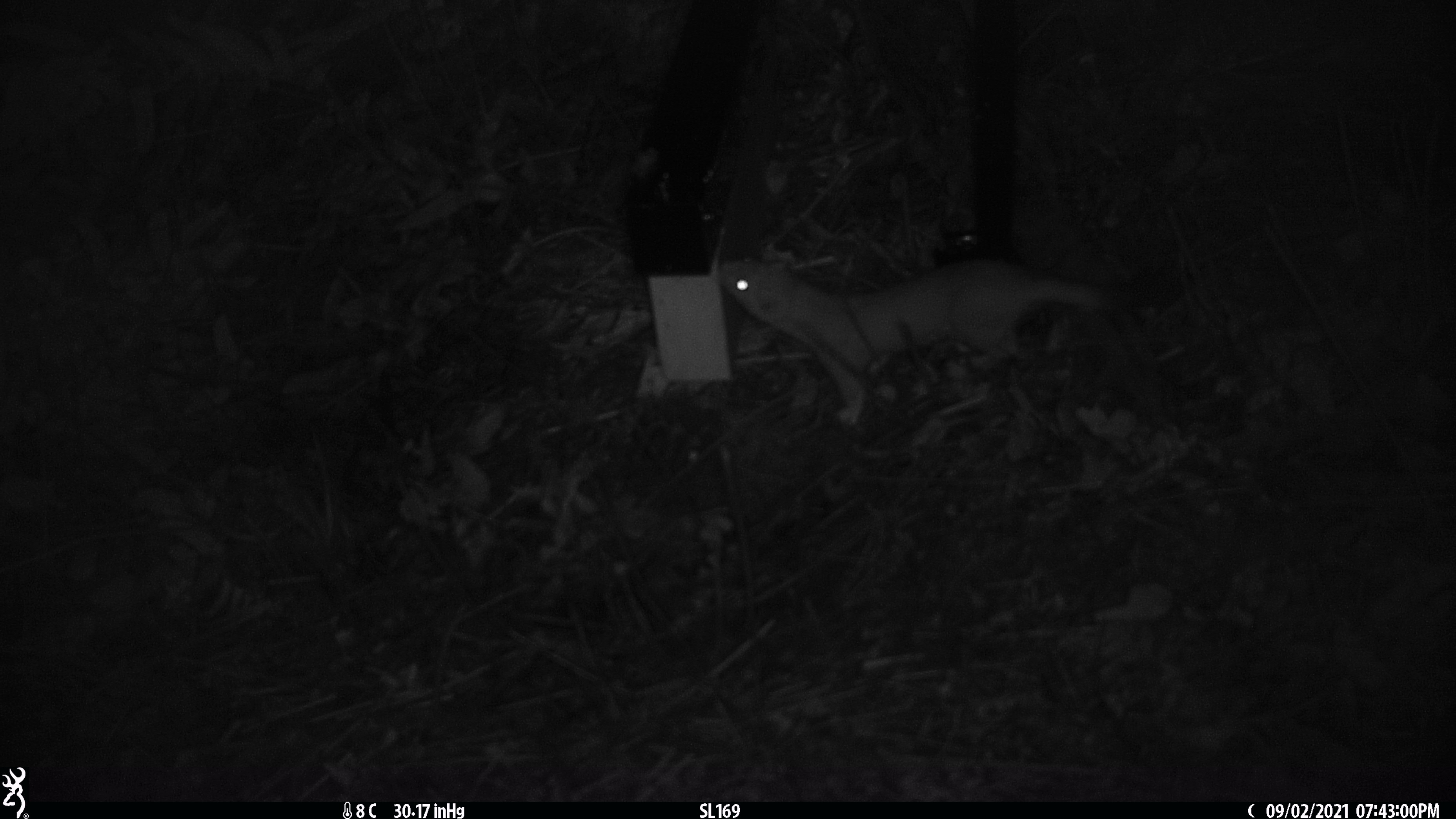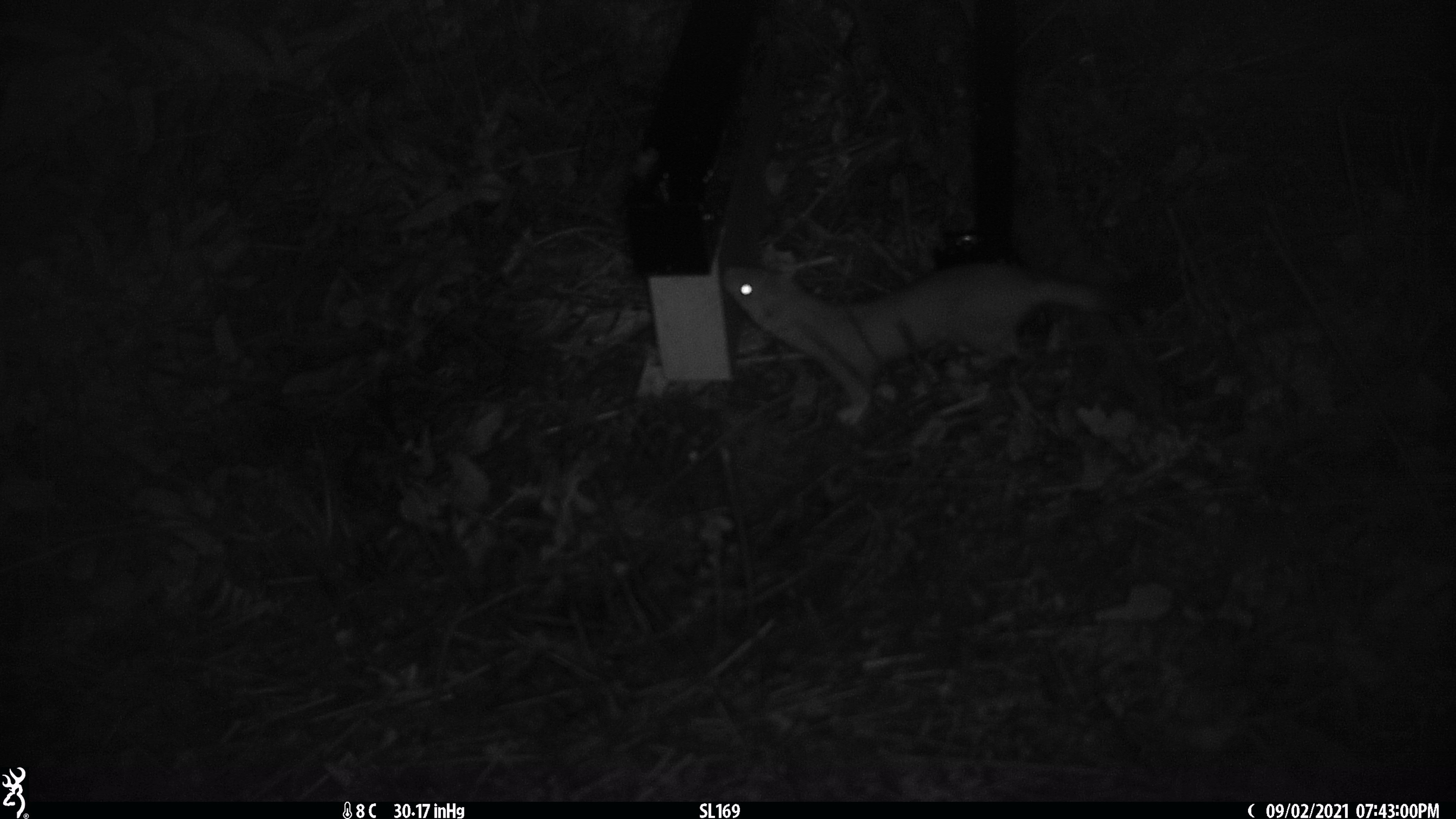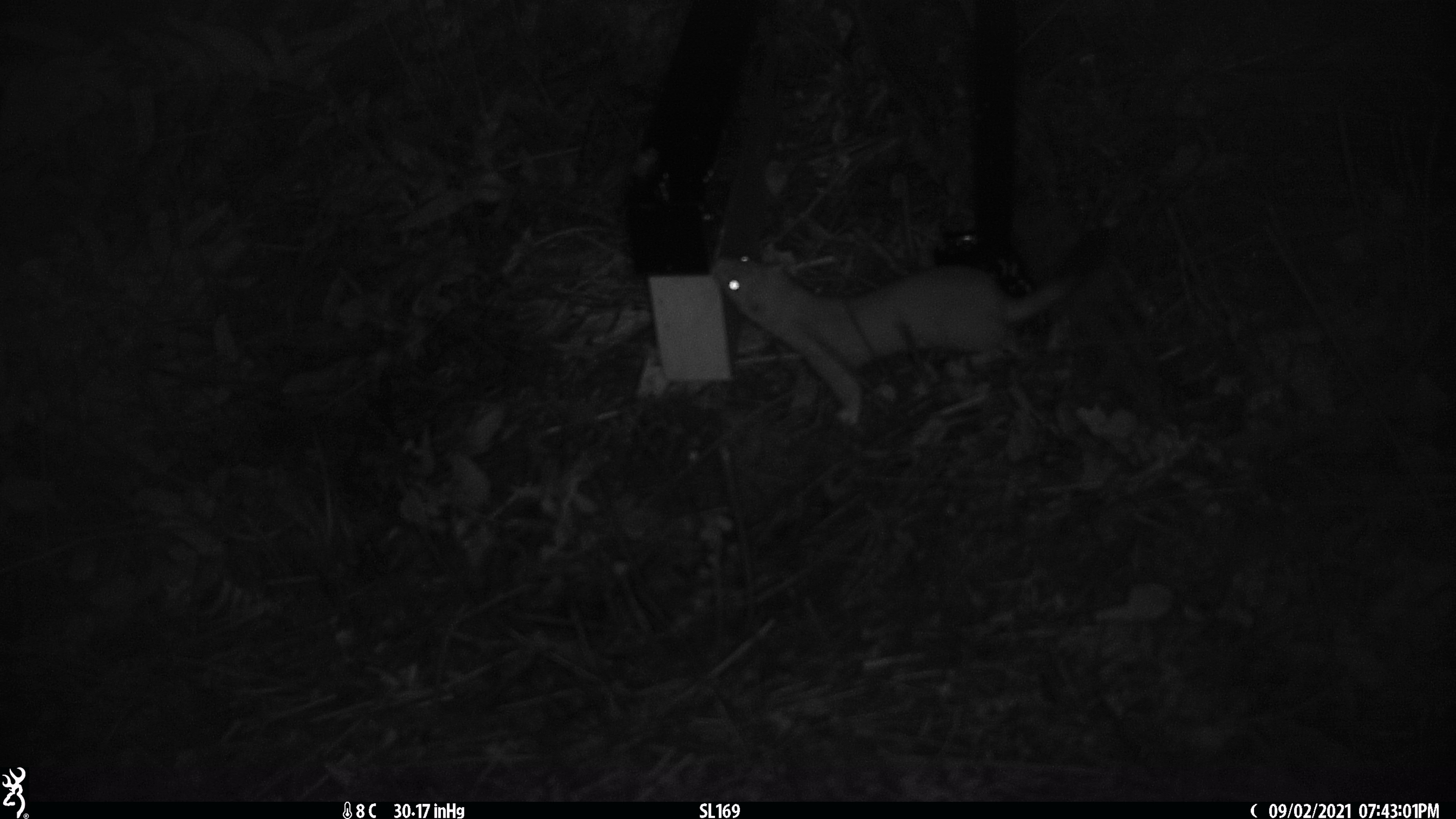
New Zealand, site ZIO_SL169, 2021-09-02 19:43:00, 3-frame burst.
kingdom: Animalia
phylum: Chordata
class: Mammalia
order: Carnivora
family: Mustelidae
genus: Mustela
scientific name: Mustela erminea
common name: stoat